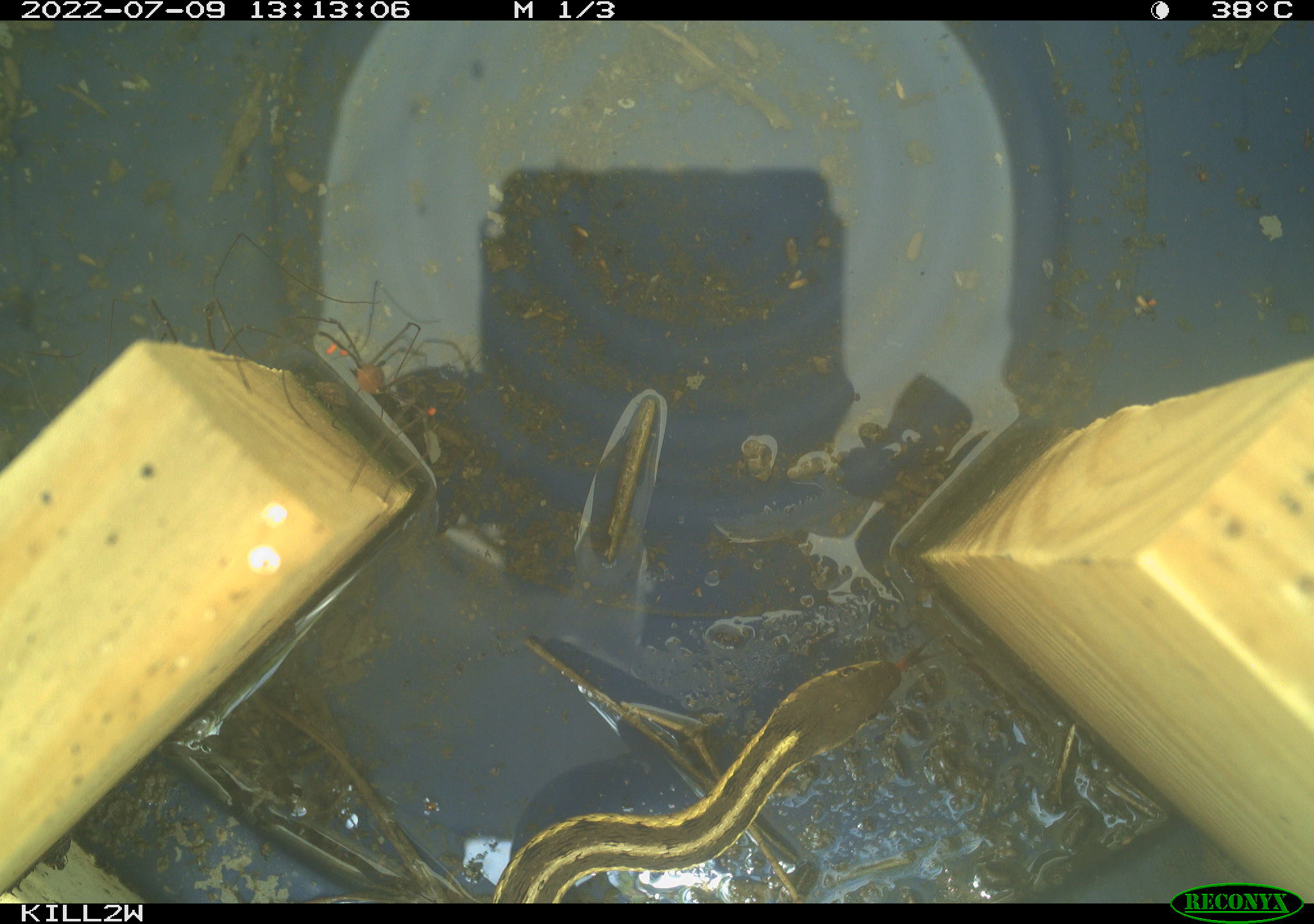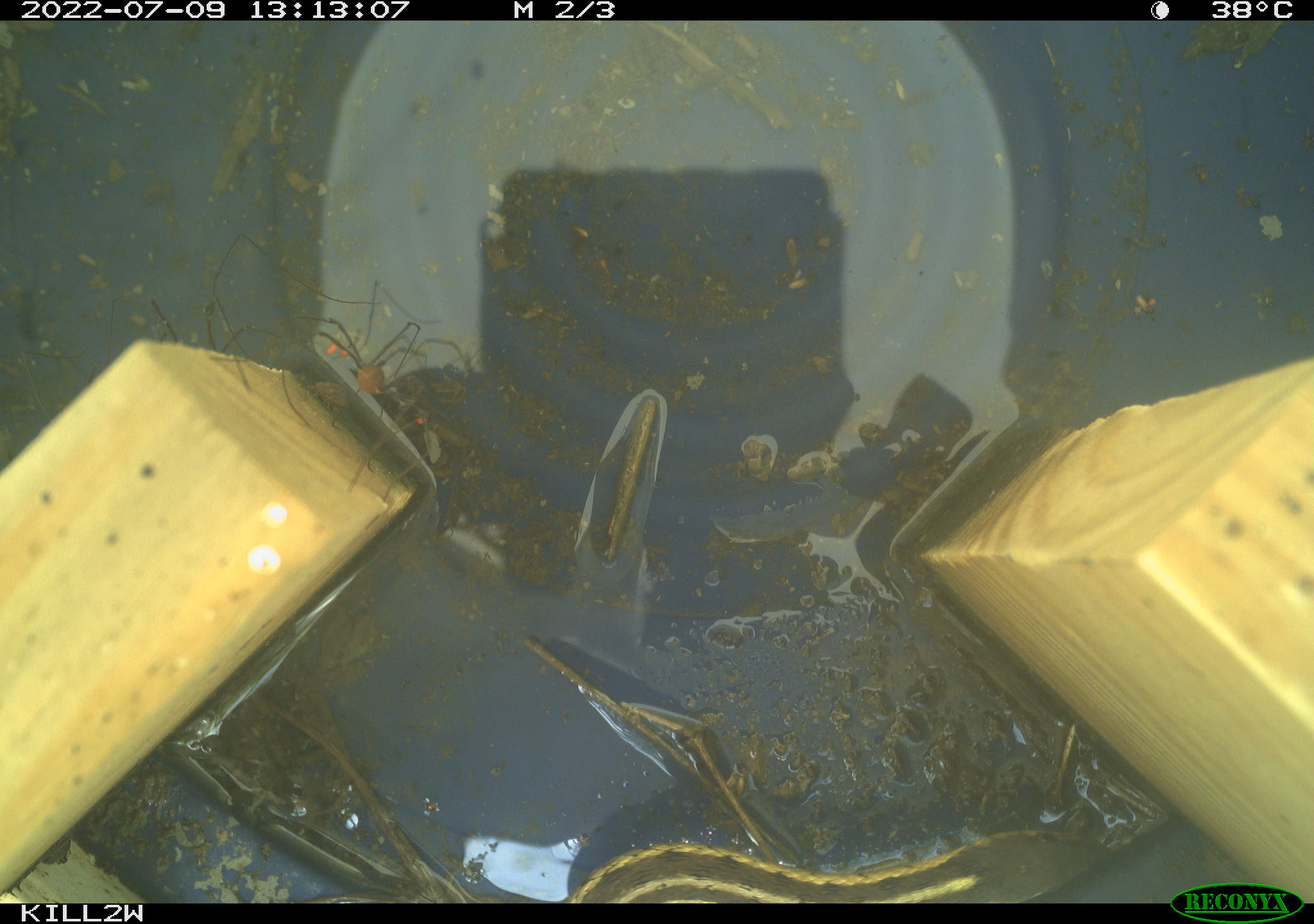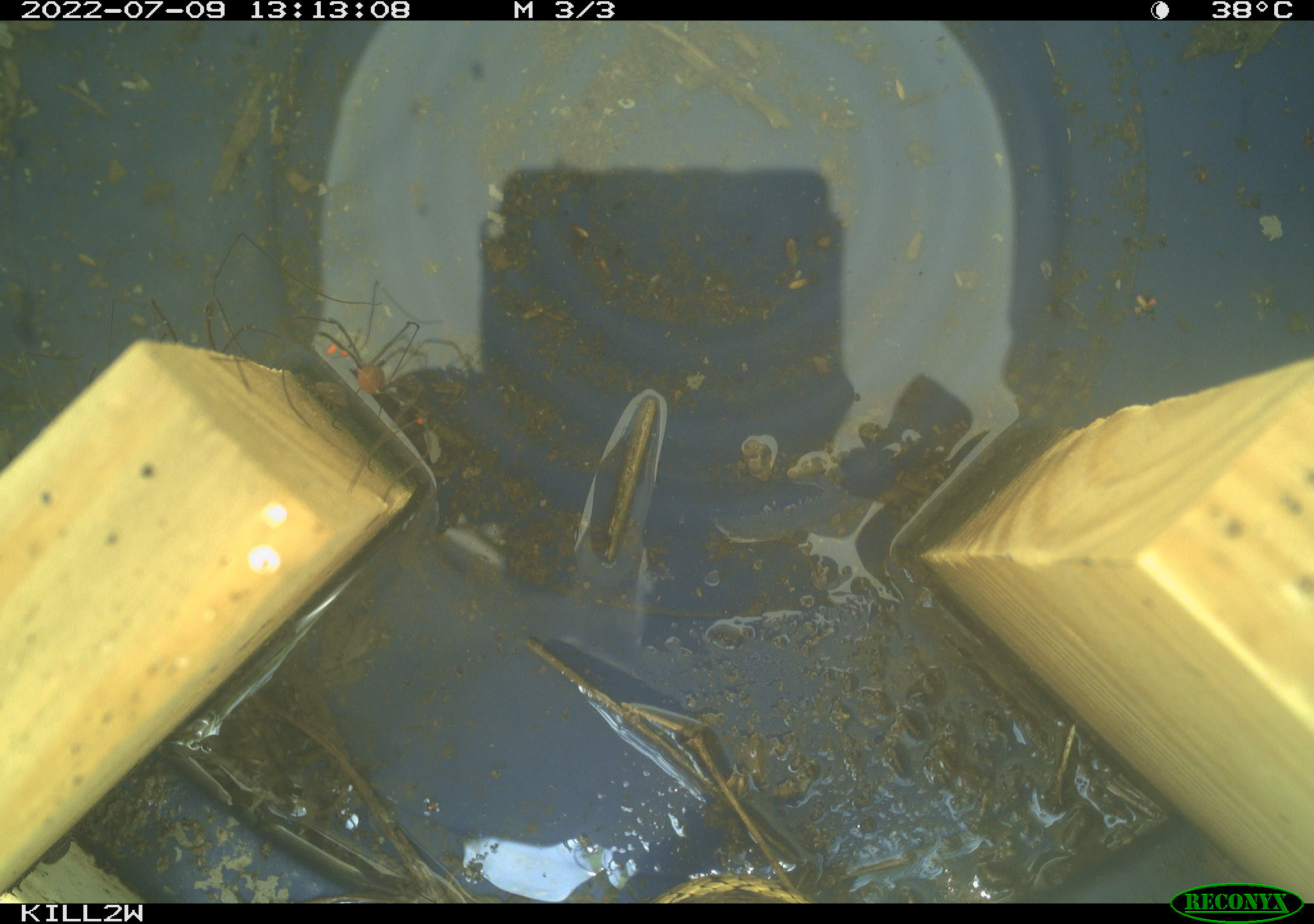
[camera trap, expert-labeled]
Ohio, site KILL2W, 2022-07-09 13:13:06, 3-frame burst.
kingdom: Animalia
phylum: Chordata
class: Reptilia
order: Squamata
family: Colubridae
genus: Thamnophis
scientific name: Thamnophis sirtalis sirtalis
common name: eastern gartersnake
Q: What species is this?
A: Eastern gartersnake (Thamnophis sirtalis sirtalis).